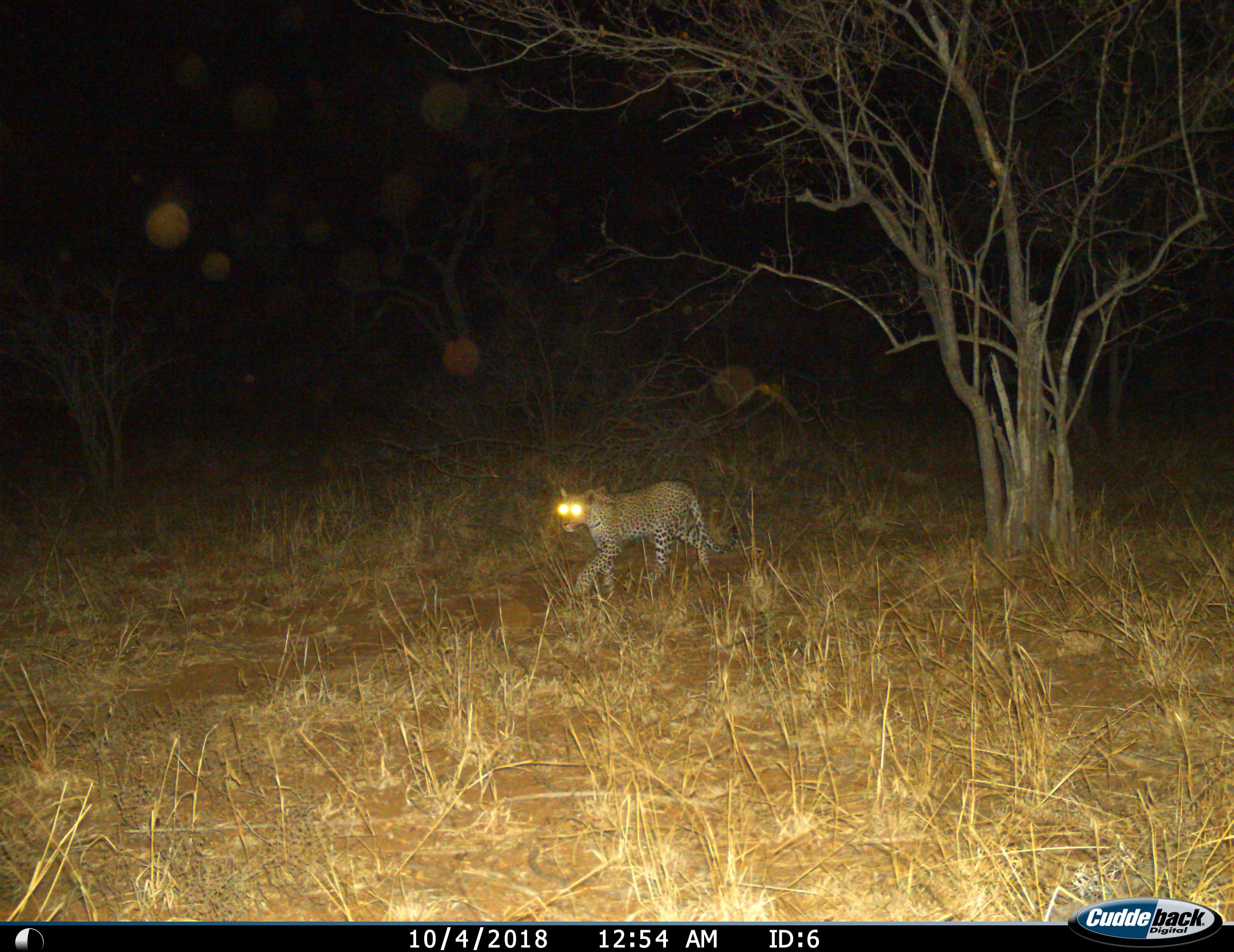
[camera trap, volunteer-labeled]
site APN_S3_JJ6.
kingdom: Animalia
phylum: Chordata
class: Mammalia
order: Carnivora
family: Felidae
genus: Panthera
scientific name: Panthera pardus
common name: leopard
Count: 1.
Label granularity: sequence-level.